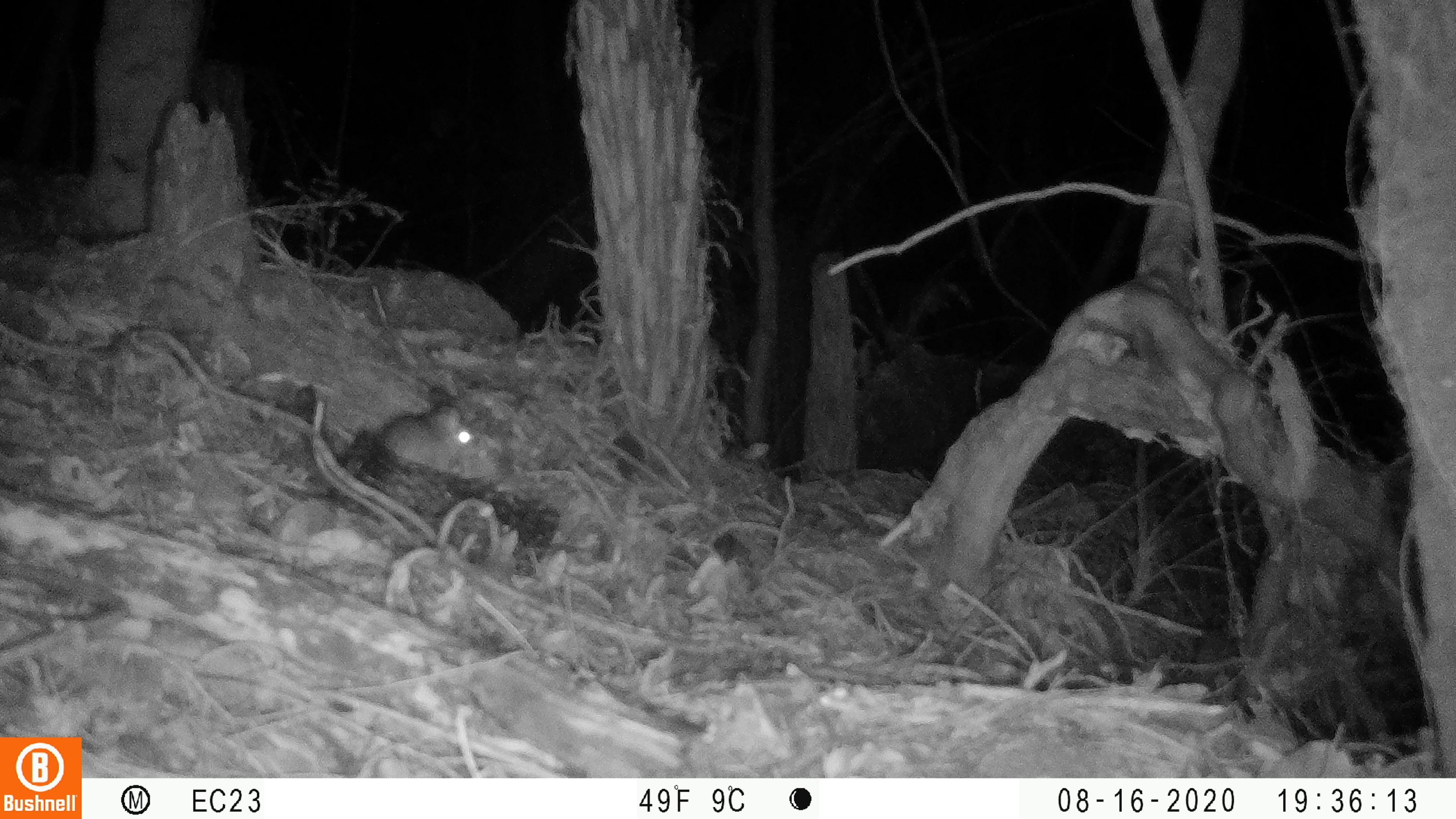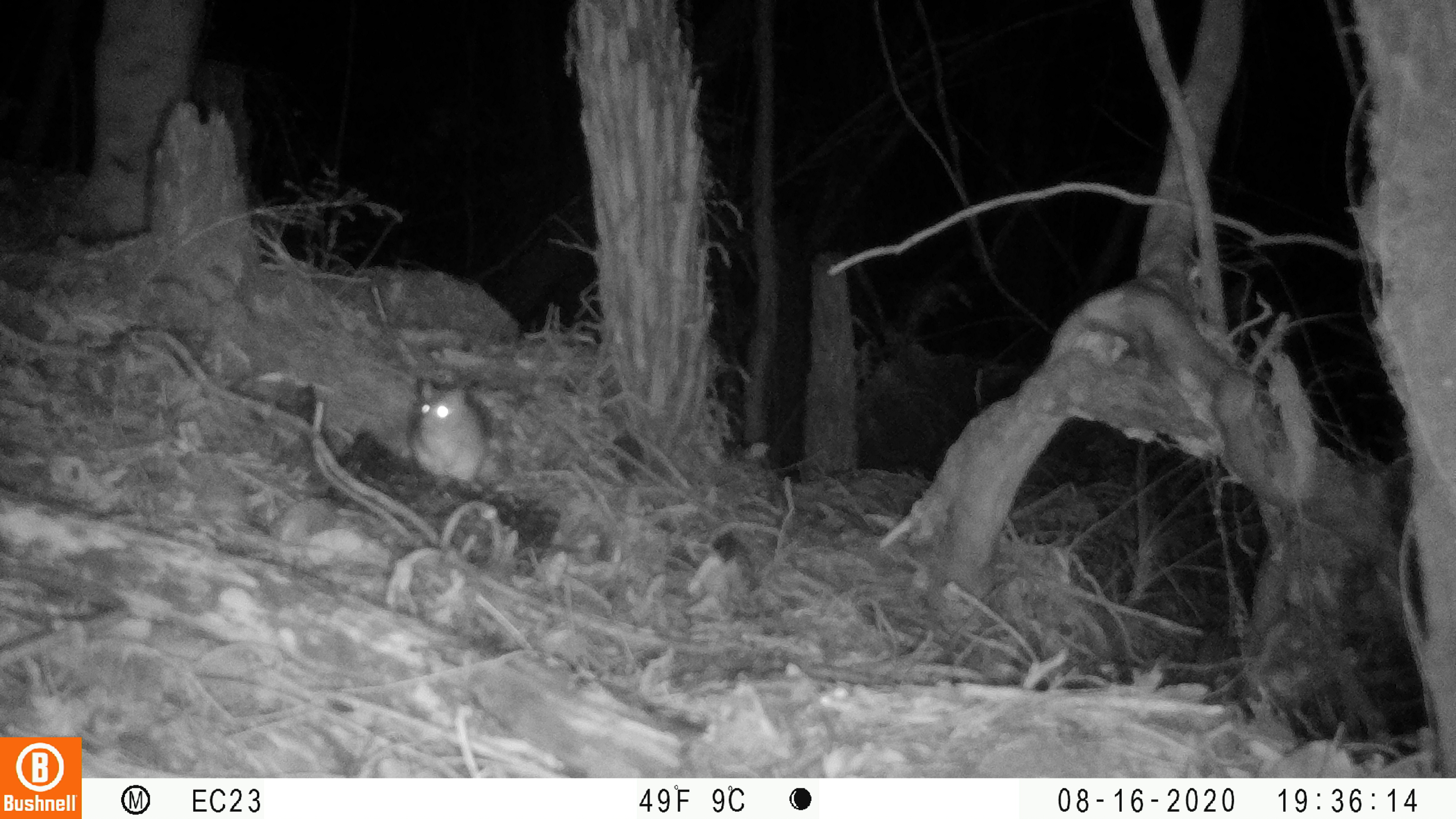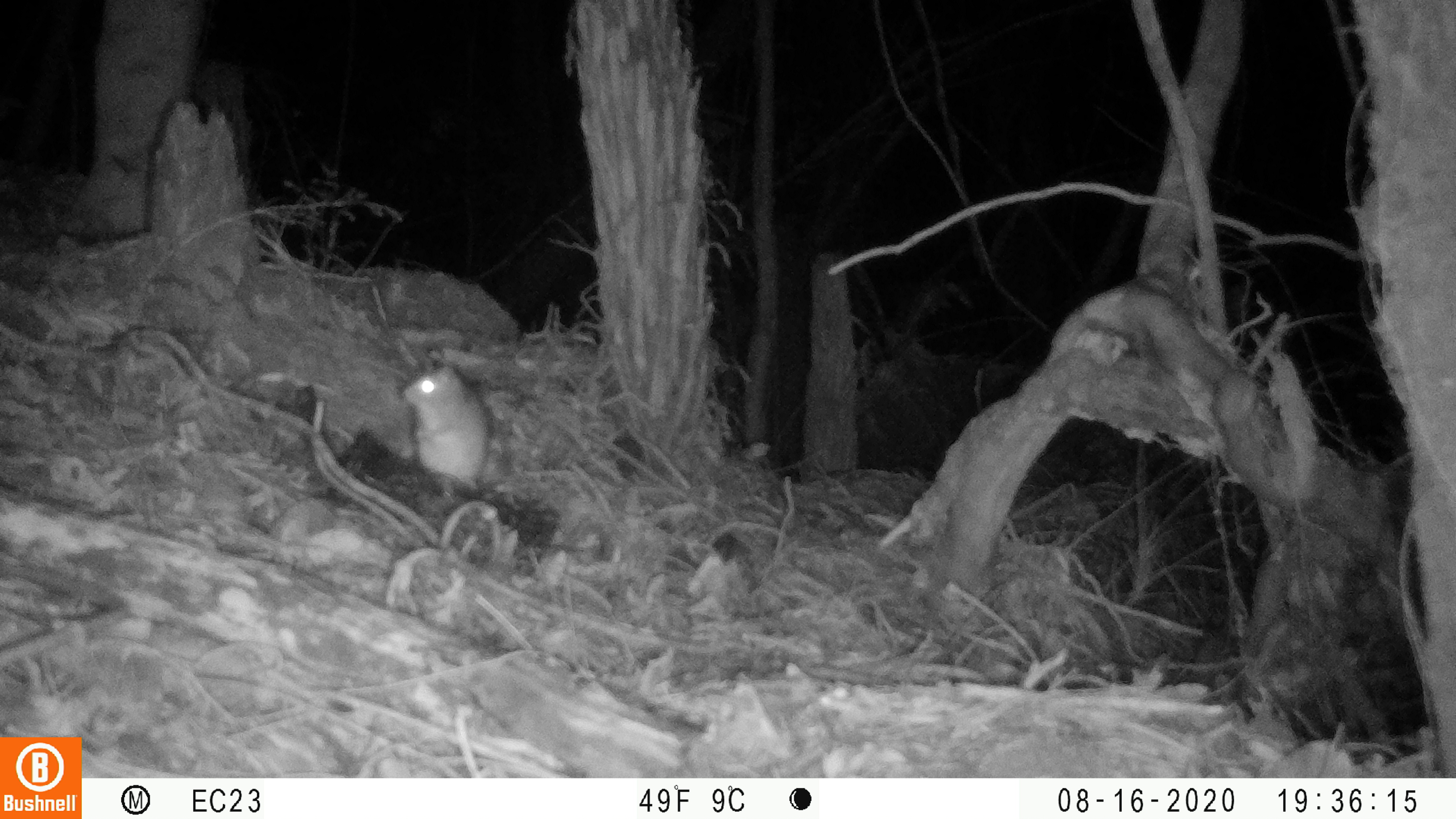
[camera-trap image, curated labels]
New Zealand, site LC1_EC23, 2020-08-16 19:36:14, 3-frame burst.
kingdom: Animalia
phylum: Chordata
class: Mammalia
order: Rodentia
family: Muridae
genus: Rattus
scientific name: Rattus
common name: rat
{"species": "rat (Rattus)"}